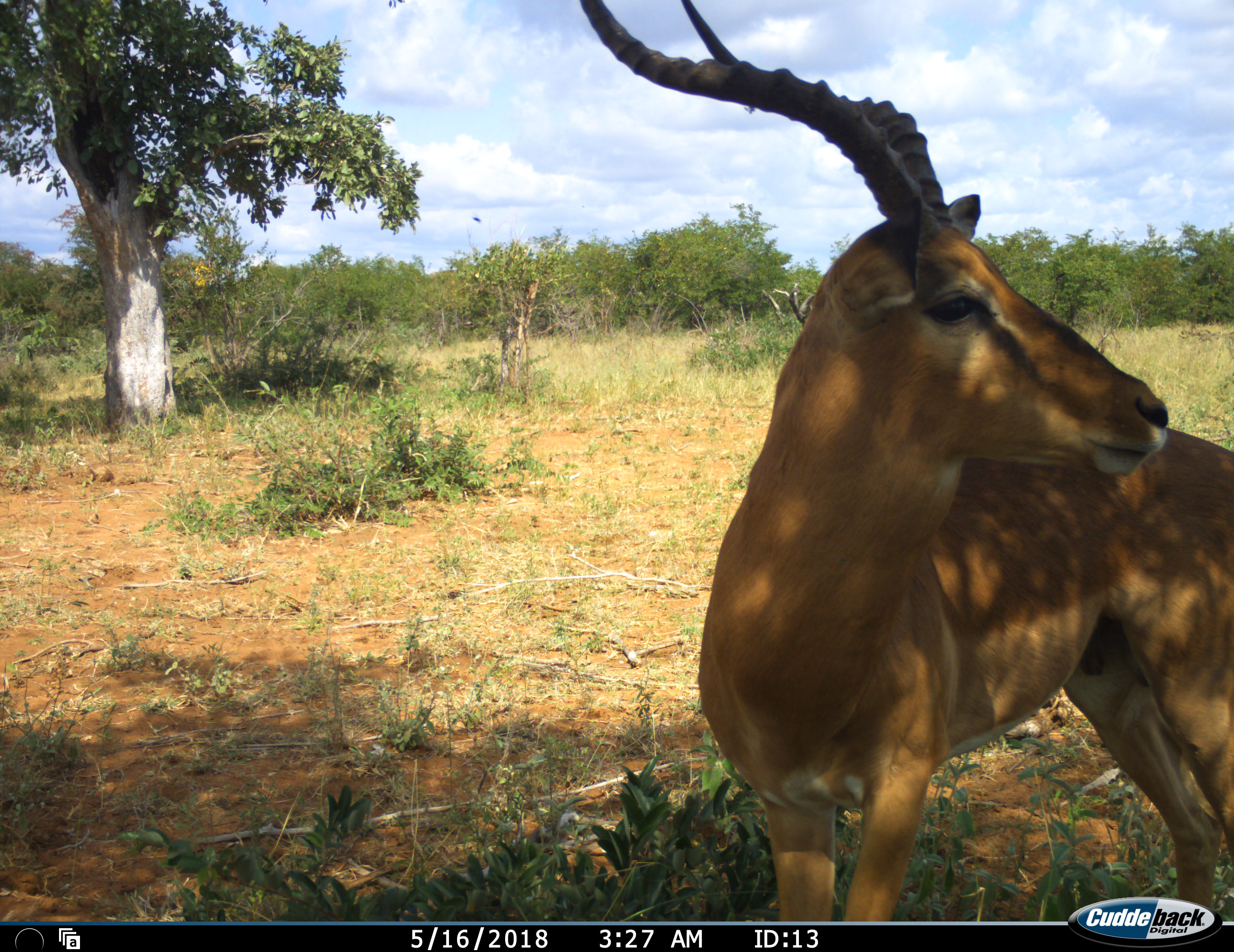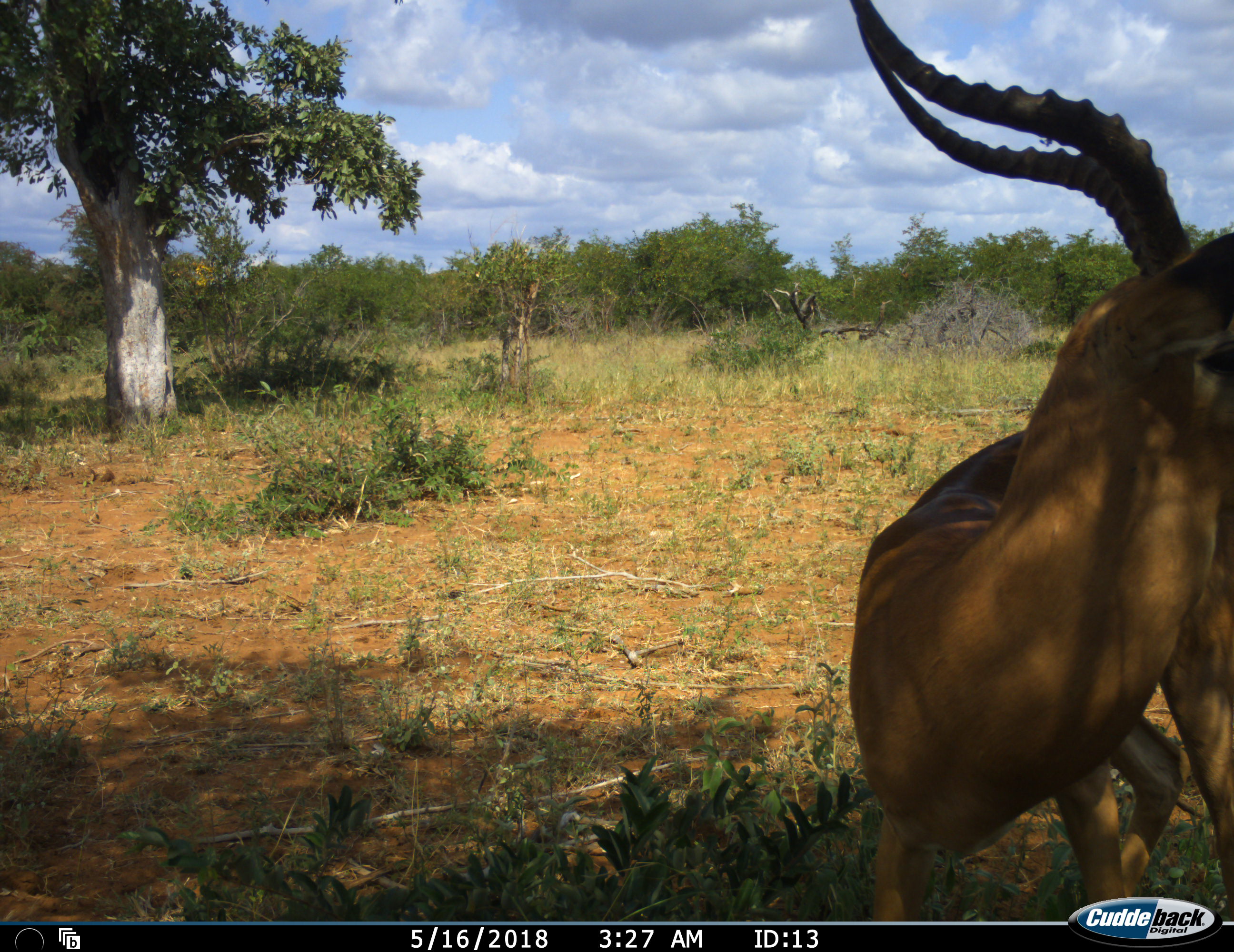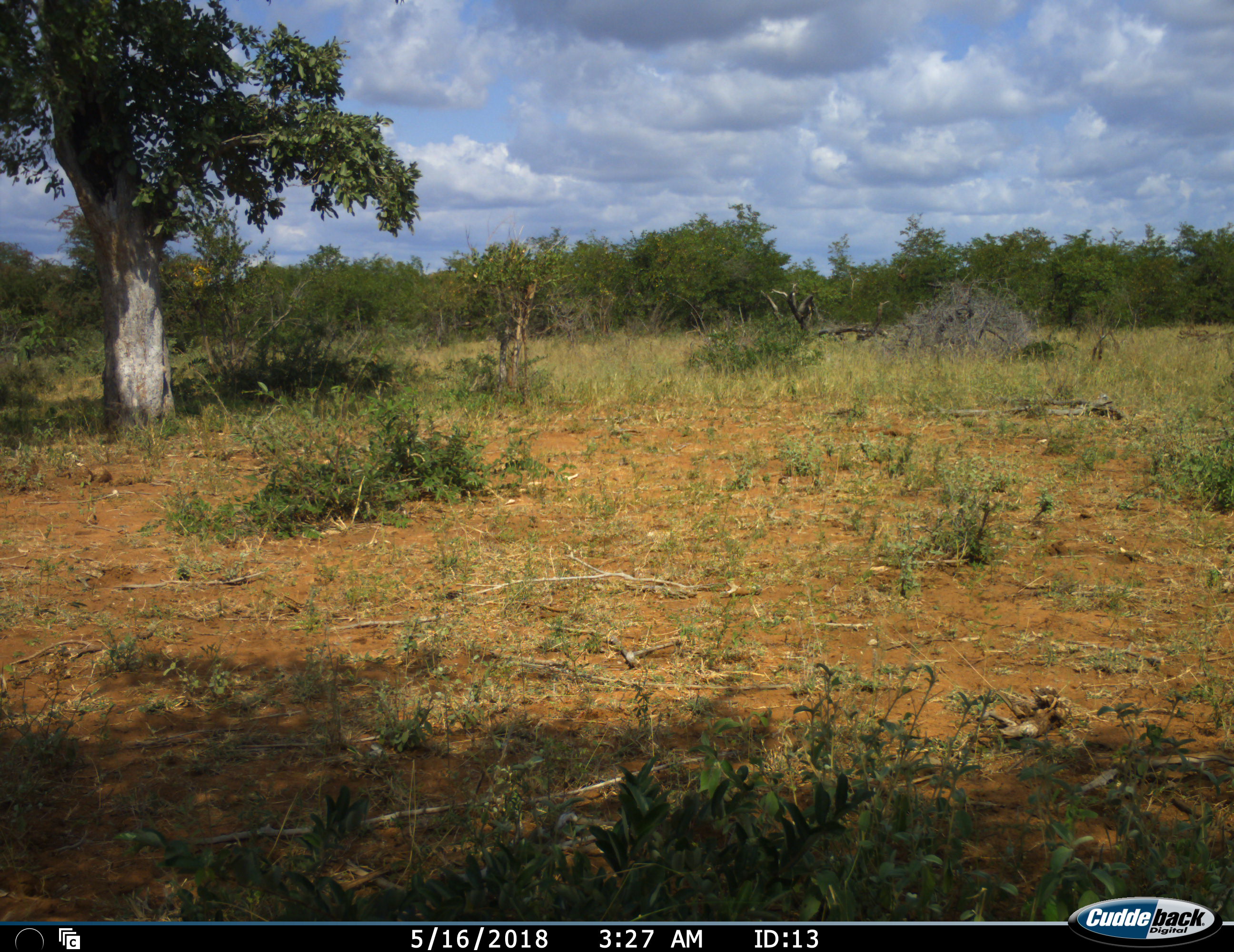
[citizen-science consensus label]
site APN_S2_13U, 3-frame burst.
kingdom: Animalia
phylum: Chordata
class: Mammalia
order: Artiodactyla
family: Bovidae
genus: Aepyceros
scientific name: Aepyceros melampus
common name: impala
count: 1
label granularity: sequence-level